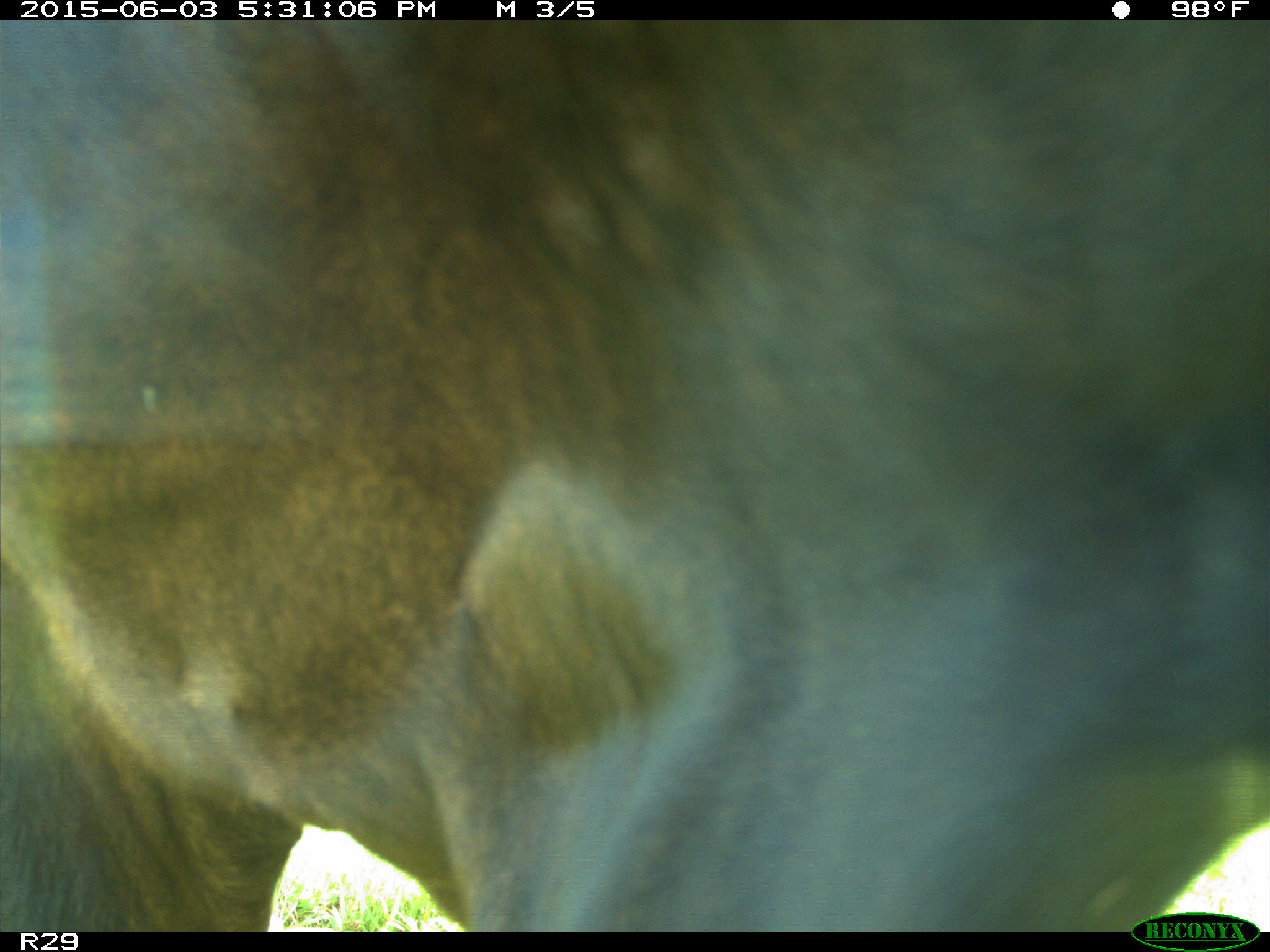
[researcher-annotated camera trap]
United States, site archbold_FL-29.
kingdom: Animalia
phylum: Chordata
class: Mammalia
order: Artiodactyla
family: Bovidae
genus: Bos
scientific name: Bos taurus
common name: domestic cow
Bos taurus (domestic cow).